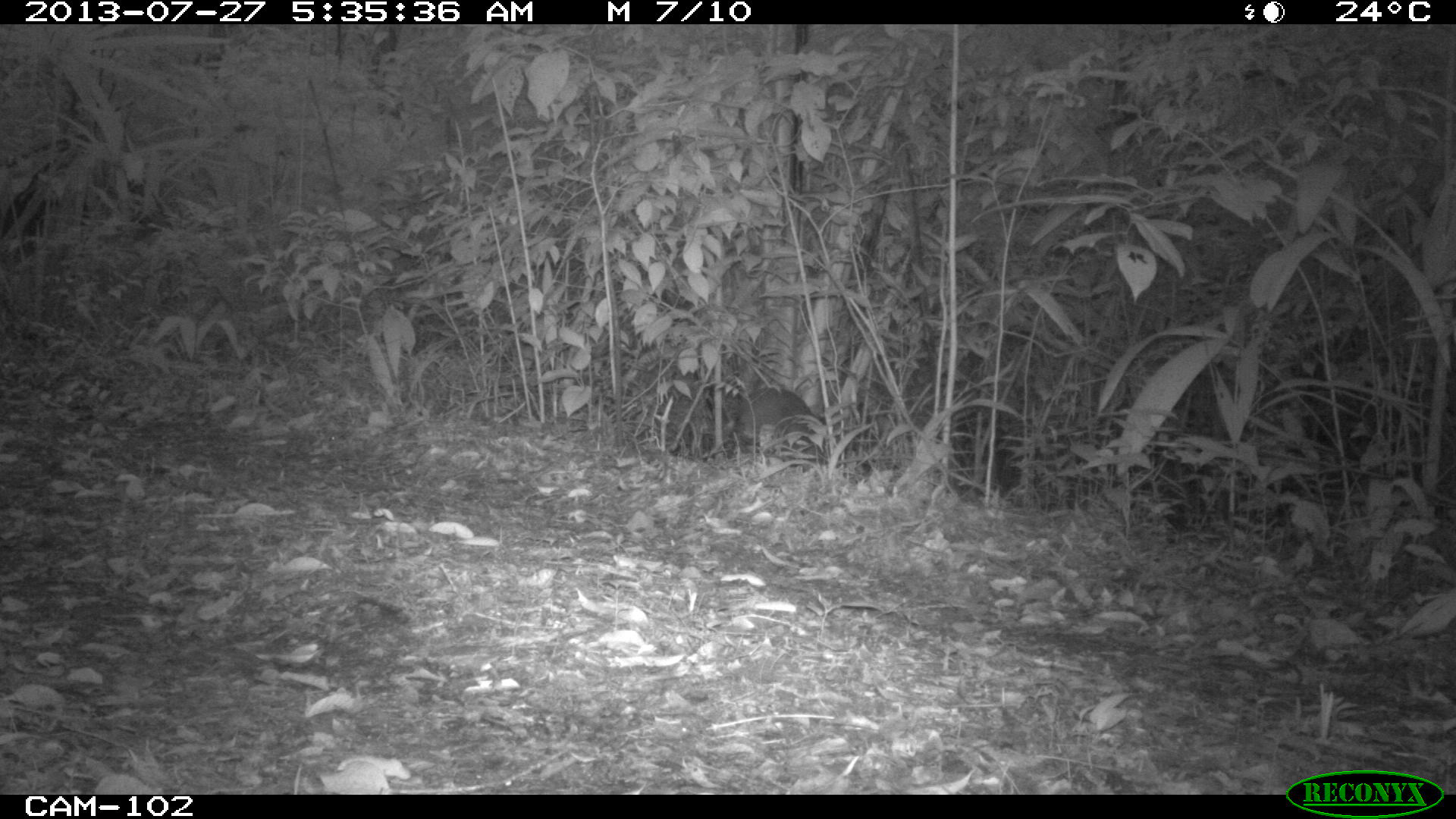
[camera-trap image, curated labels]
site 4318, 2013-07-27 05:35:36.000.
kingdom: Animalia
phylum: Chordata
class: Mammalia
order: Rodentia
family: Dasyproctidae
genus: Dasyprocta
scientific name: Dasyprocta punctata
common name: central american agouti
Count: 1.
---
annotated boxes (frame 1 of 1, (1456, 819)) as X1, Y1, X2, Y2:
dasyprocta punctata: 728, 379, 822, 451